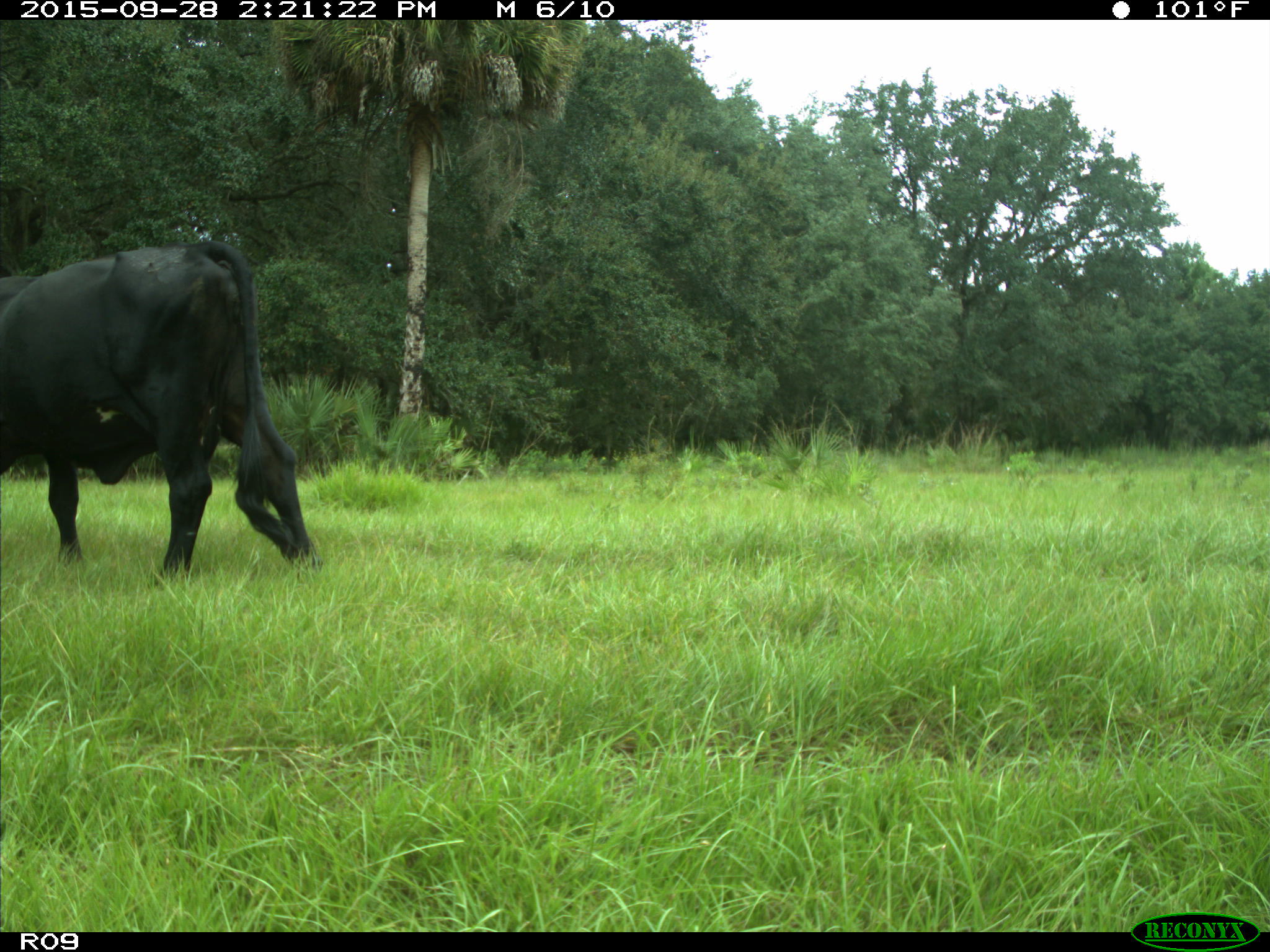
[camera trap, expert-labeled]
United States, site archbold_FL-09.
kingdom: Animalia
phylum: Chordata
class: Mammalia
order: Artiodactyla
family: Bovidae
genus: Bos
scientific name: Bos taurus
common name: domestic cow